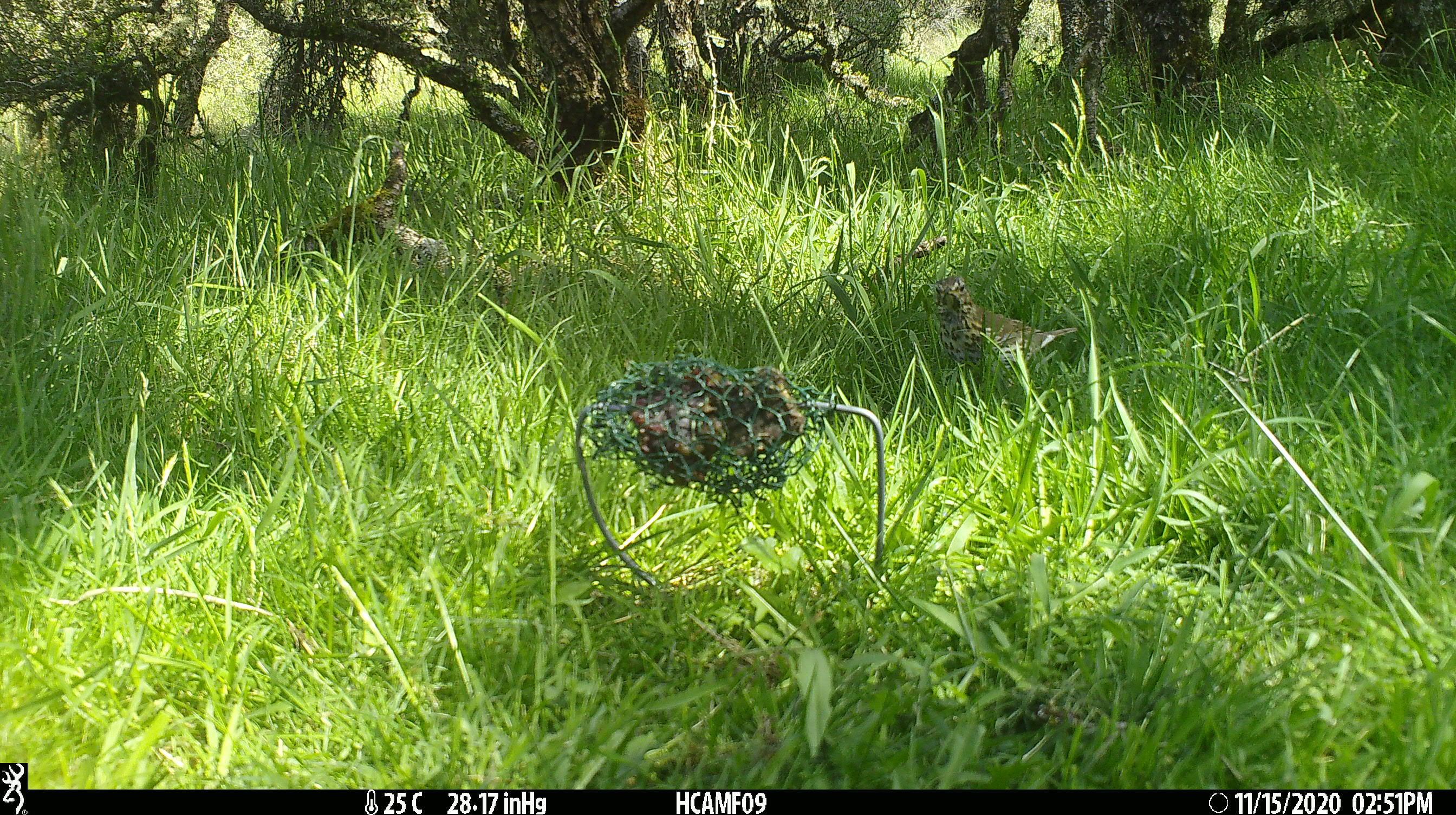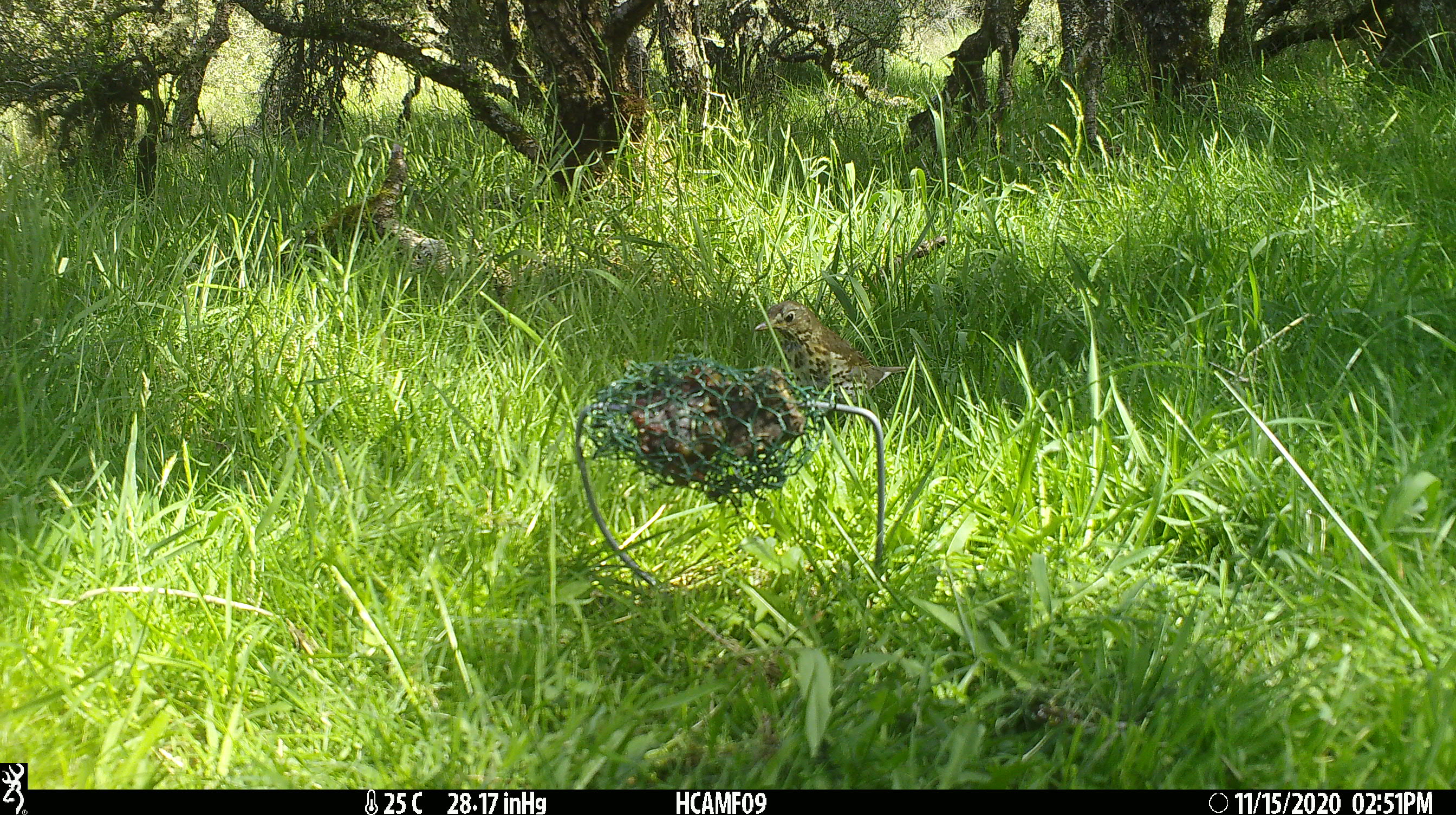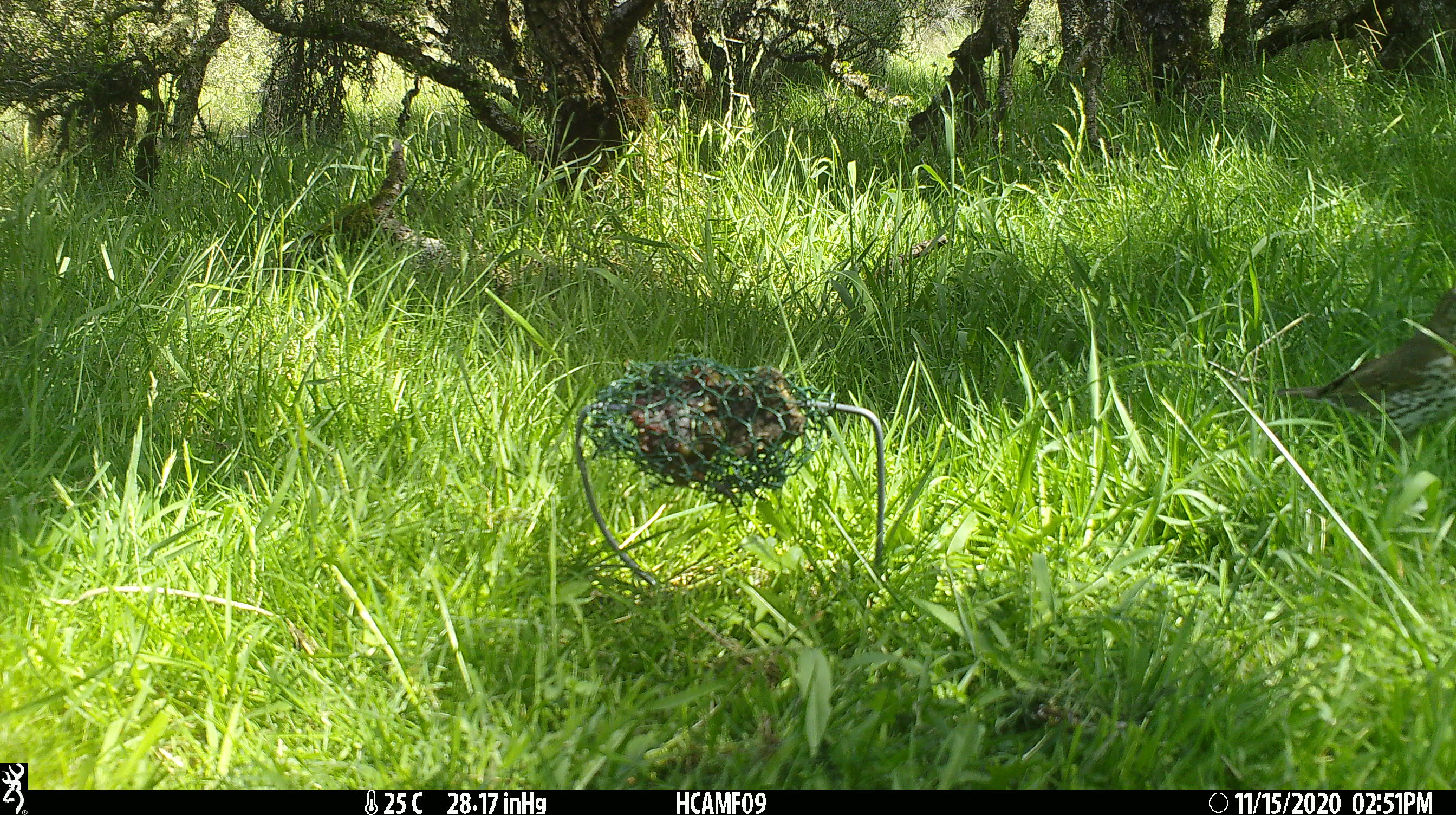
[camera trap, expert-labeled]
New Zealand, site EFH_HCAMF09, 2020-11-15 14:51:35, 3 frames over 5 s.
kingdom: Animalia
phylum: Chordata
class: Aves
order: Passeriformes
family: Turdidae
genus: Turdus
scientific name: Turdus philomelos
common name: song thrush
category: thrush